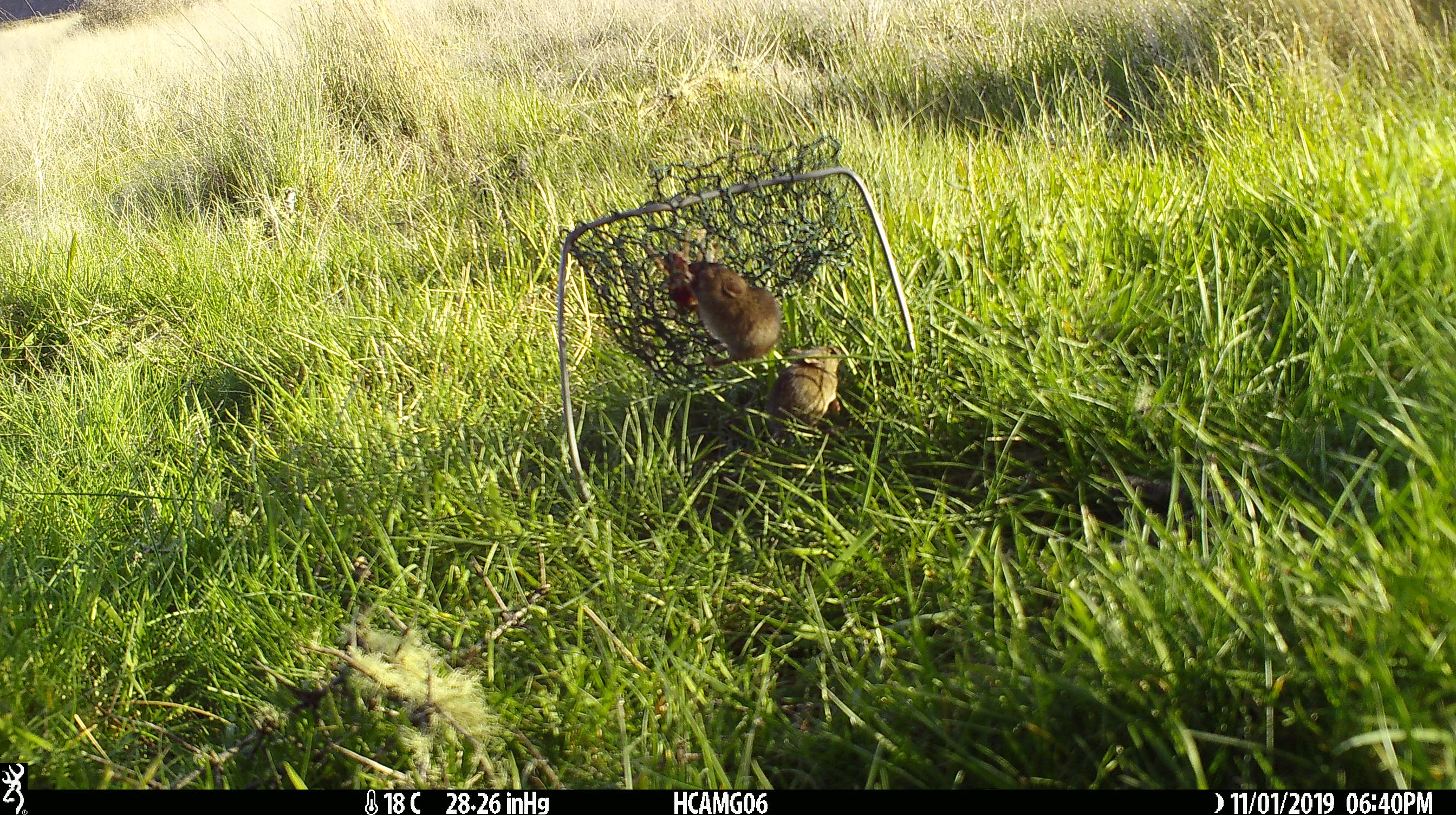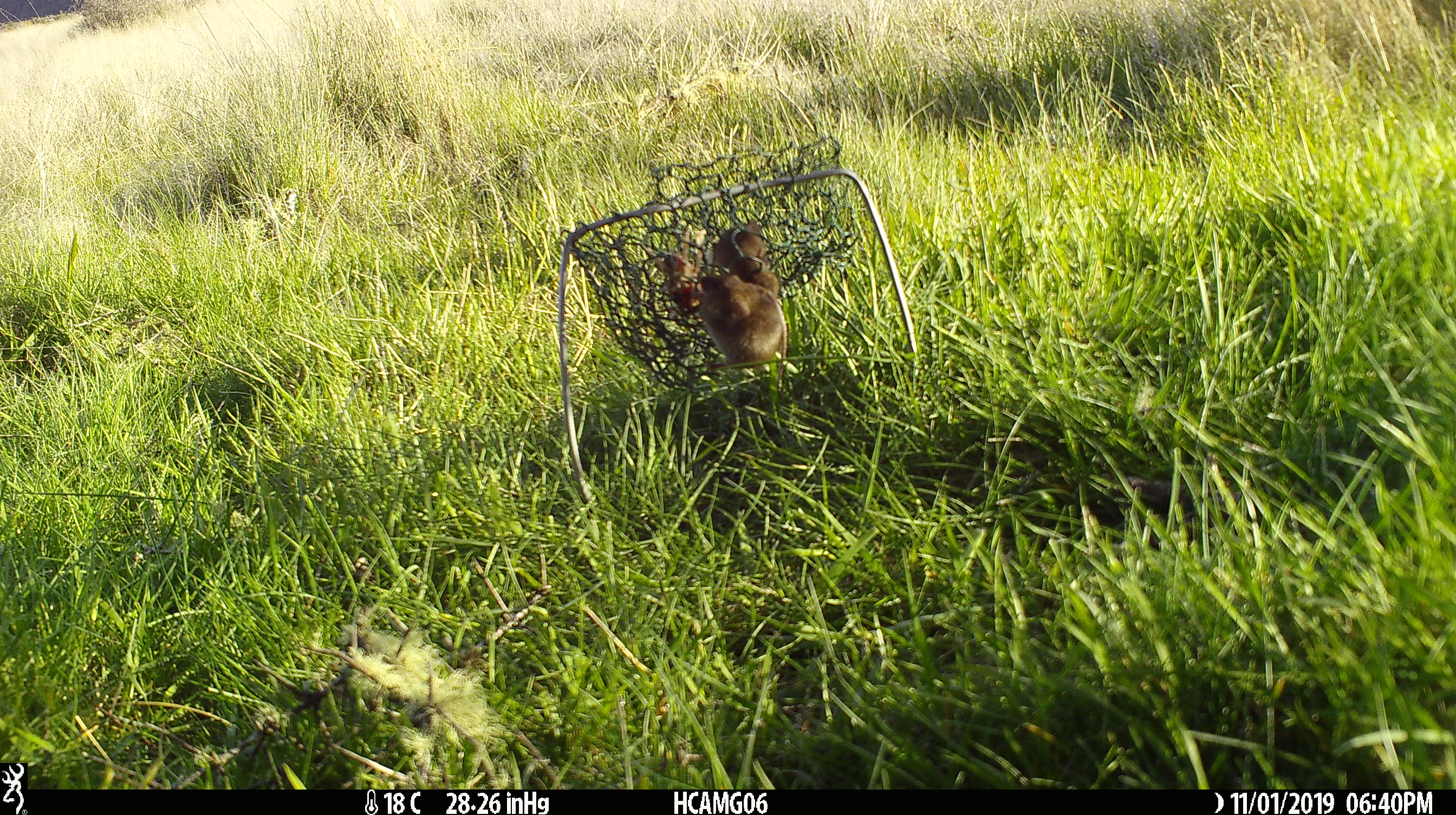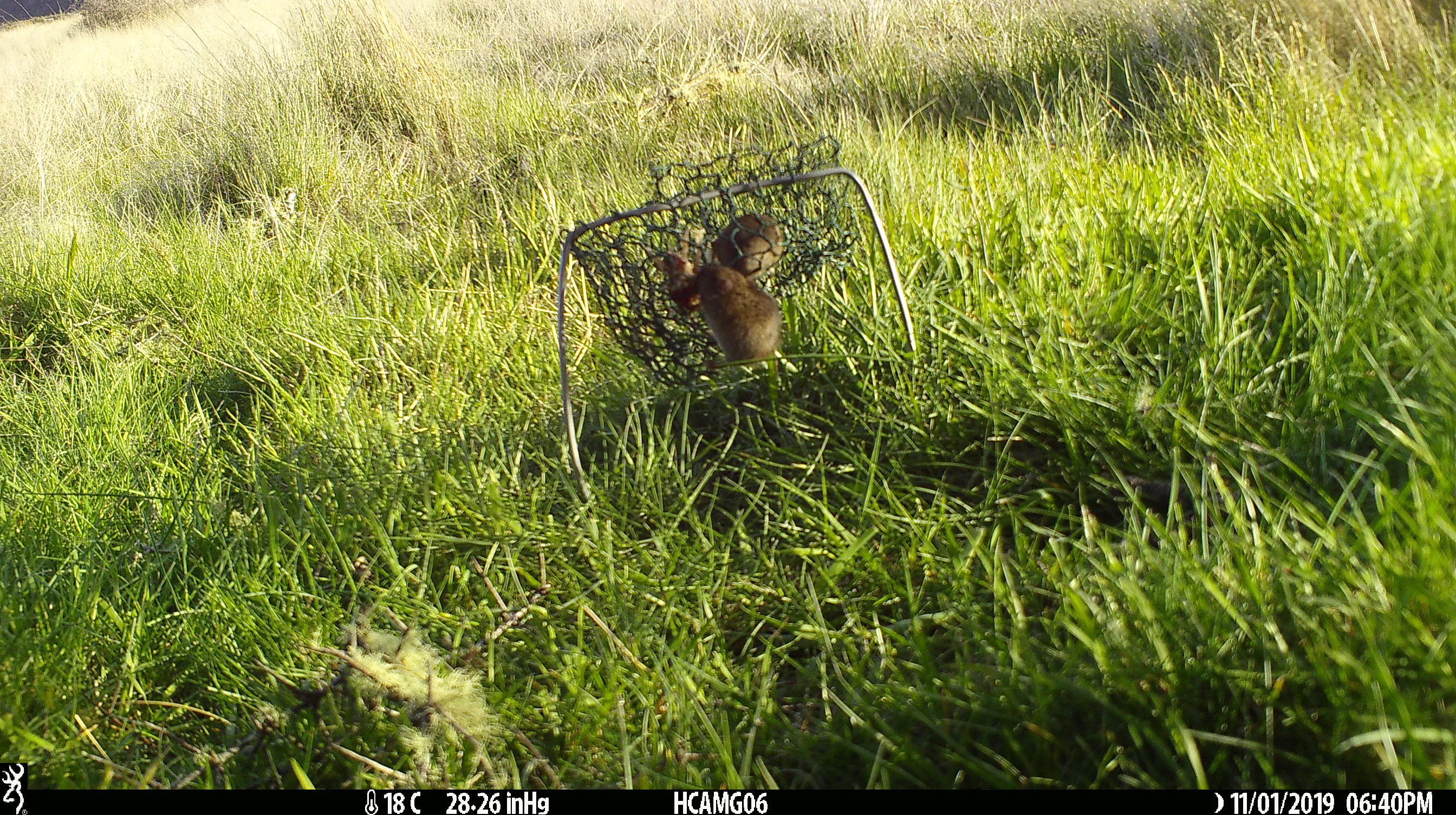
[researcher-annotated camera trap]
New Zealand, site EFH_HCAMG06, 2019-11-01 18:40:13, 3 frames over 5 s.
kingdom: Animalia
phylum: Chordata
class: Mammalia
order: Rodentia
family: Muridae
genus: Mus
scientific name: Mus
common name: mouse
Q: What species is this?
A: Mouse (Mus).